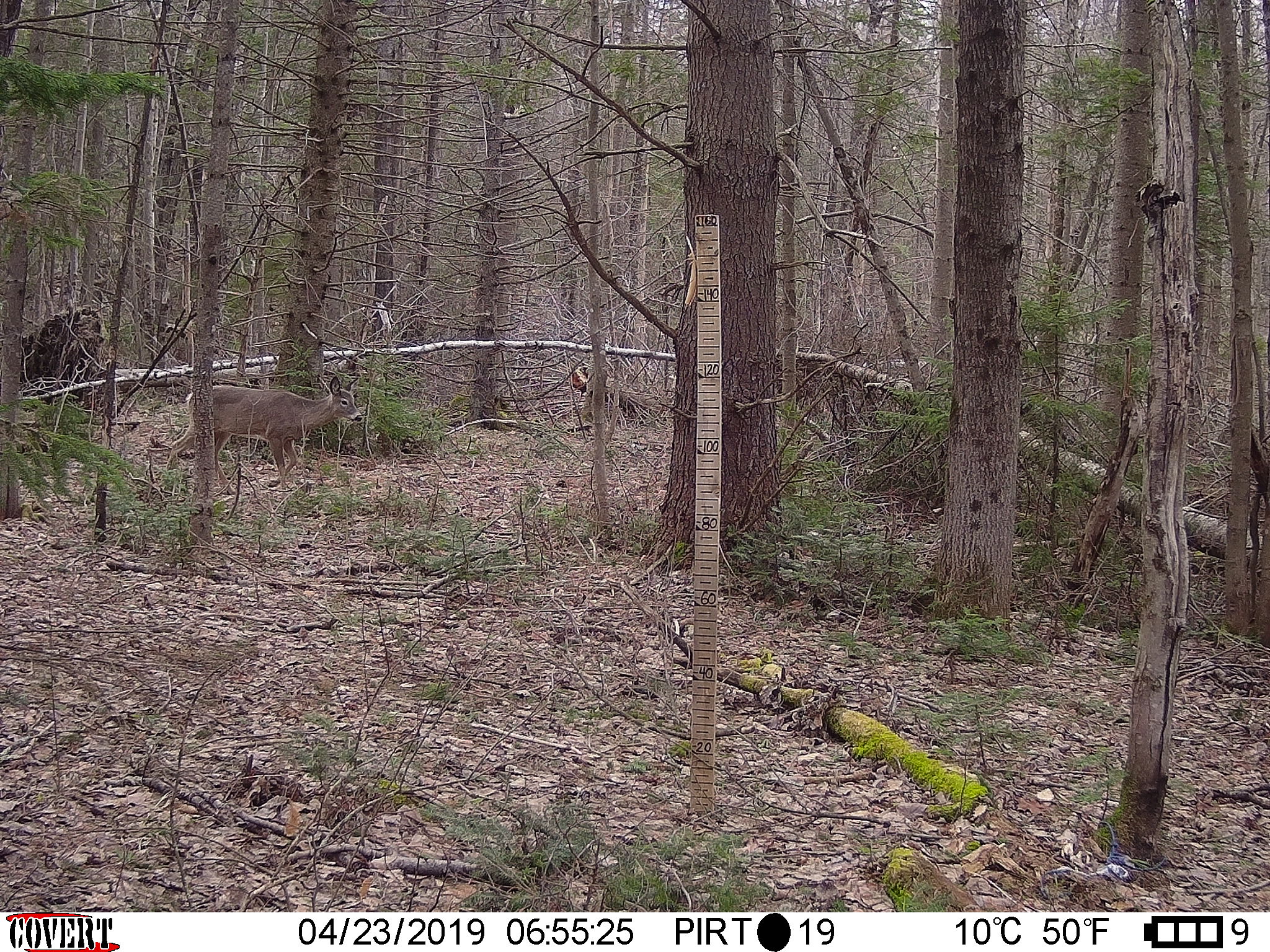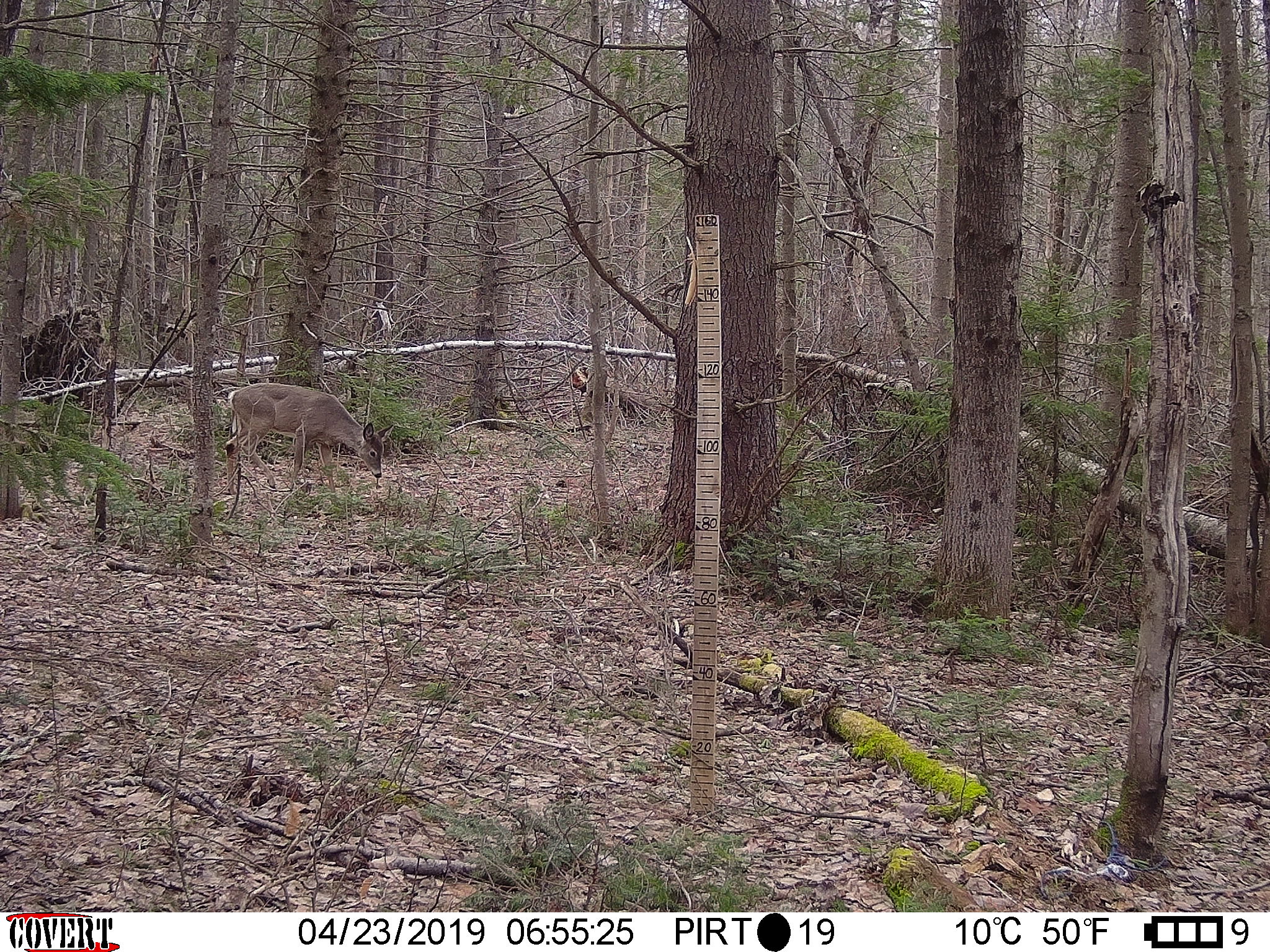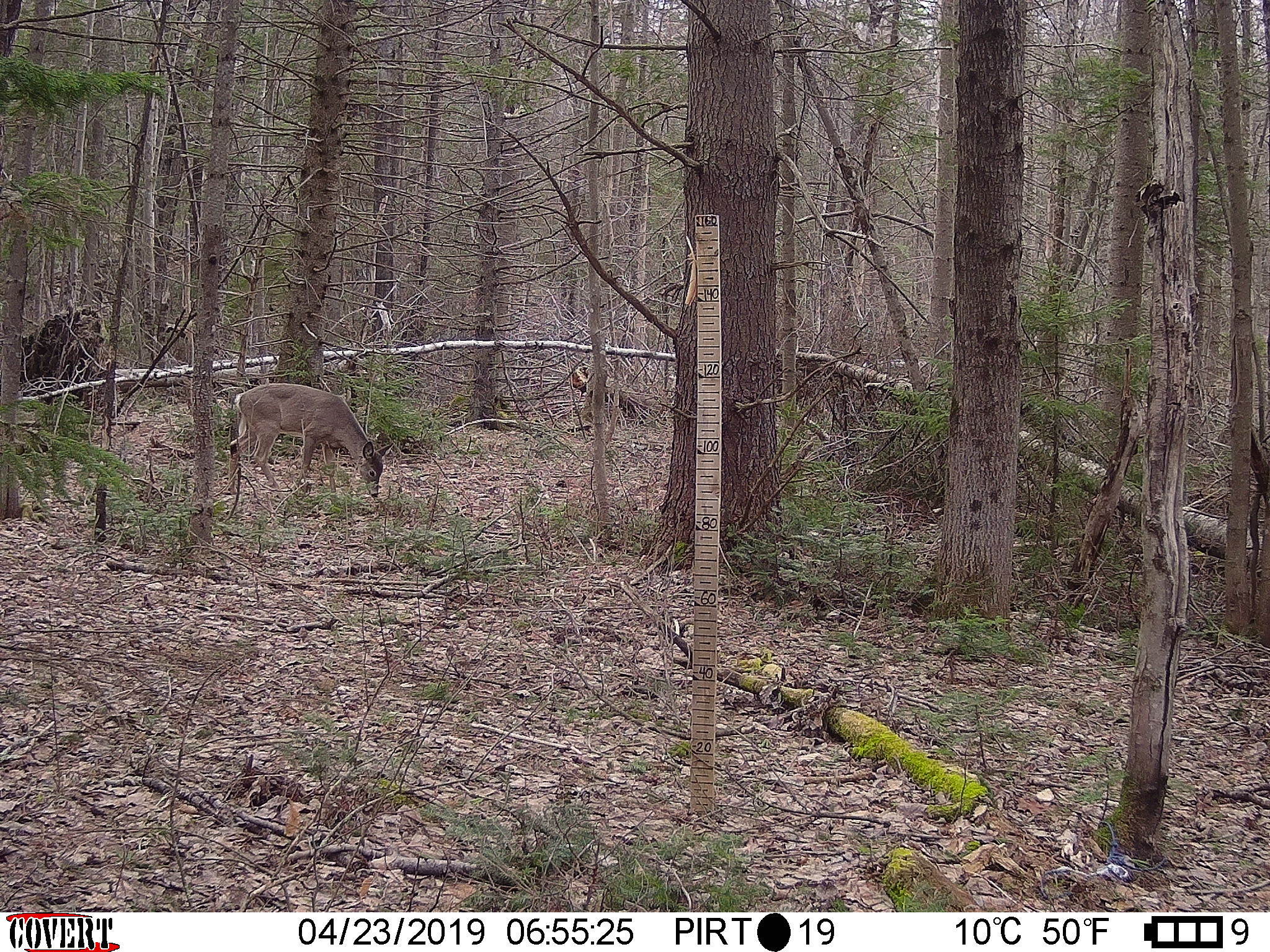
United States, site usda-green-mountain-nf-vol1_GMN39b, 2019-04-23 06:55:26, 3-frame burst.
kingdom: Animalia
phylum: Chordata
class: Mammalia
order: Artiodactyla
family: Cervidae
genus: Odocoileus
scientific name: Odocoileus virginianus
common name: white-tailed deer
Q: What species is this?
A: White-tailed deer (Odocoileus virginianus).